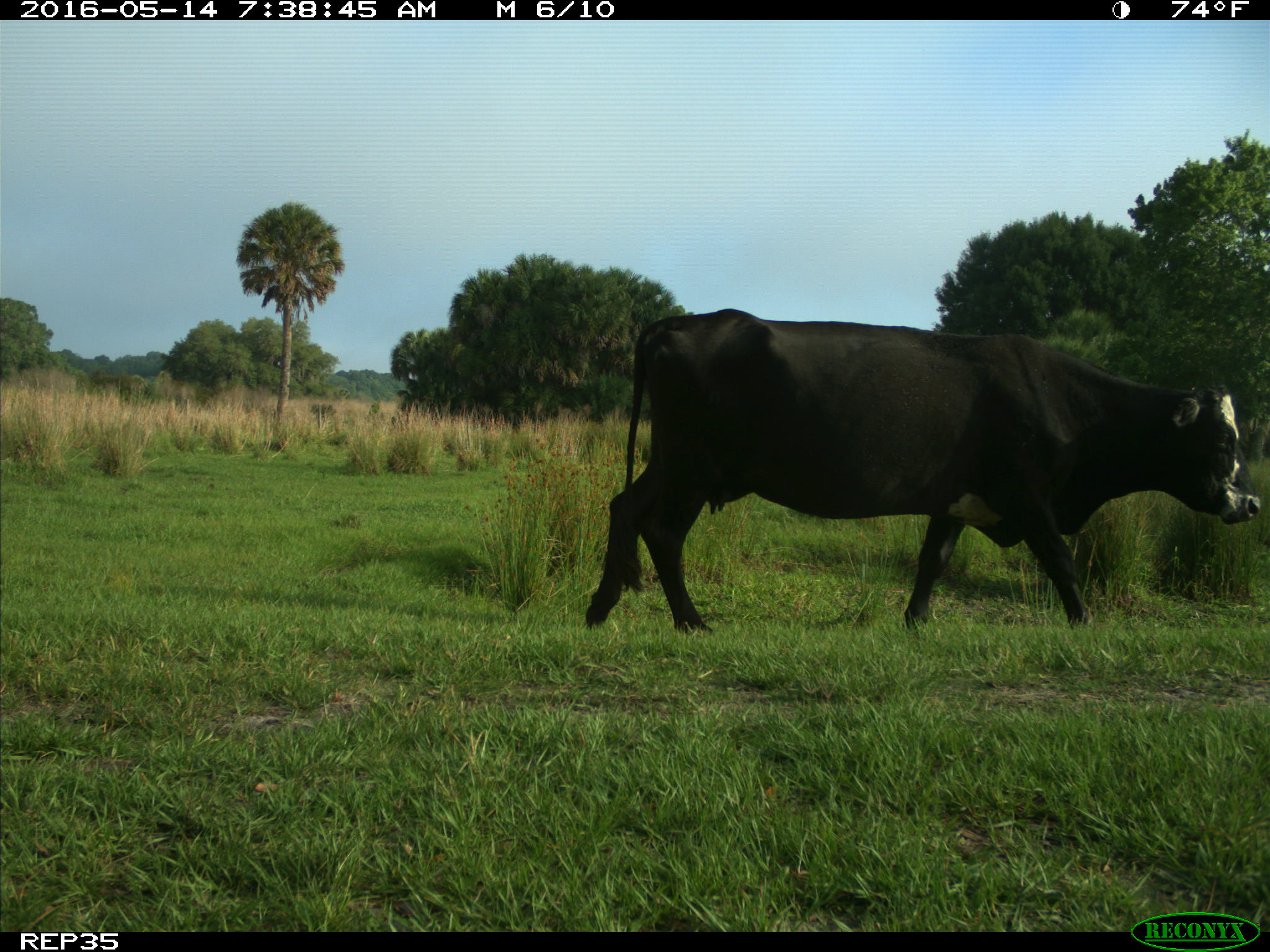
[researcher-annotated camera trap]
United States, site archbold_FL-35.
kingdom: Animalia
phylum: Chordata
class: Mammalia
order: Artiodactyla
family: Bovidae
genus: Bos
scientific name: Bos taurus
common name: domestic cow